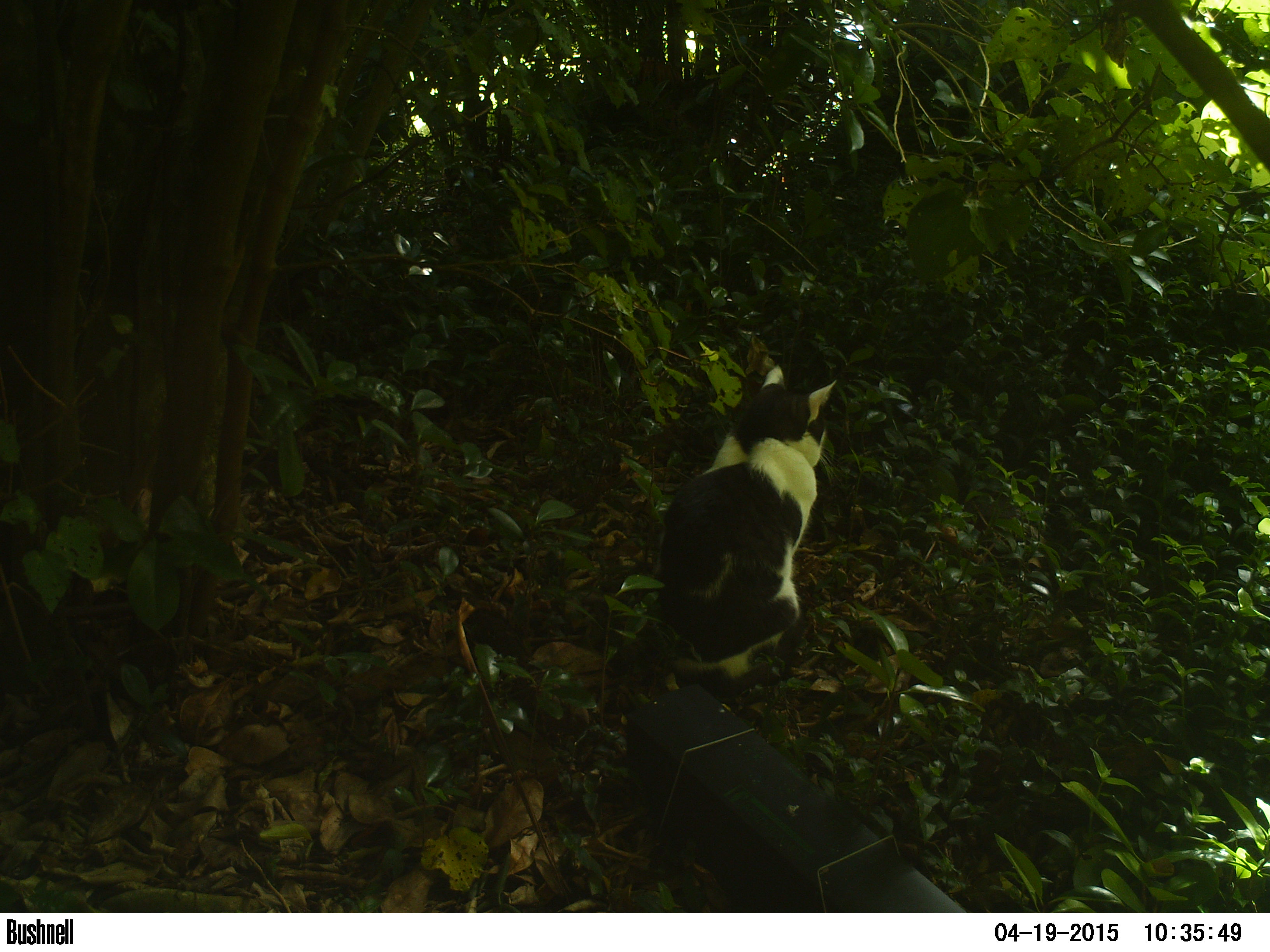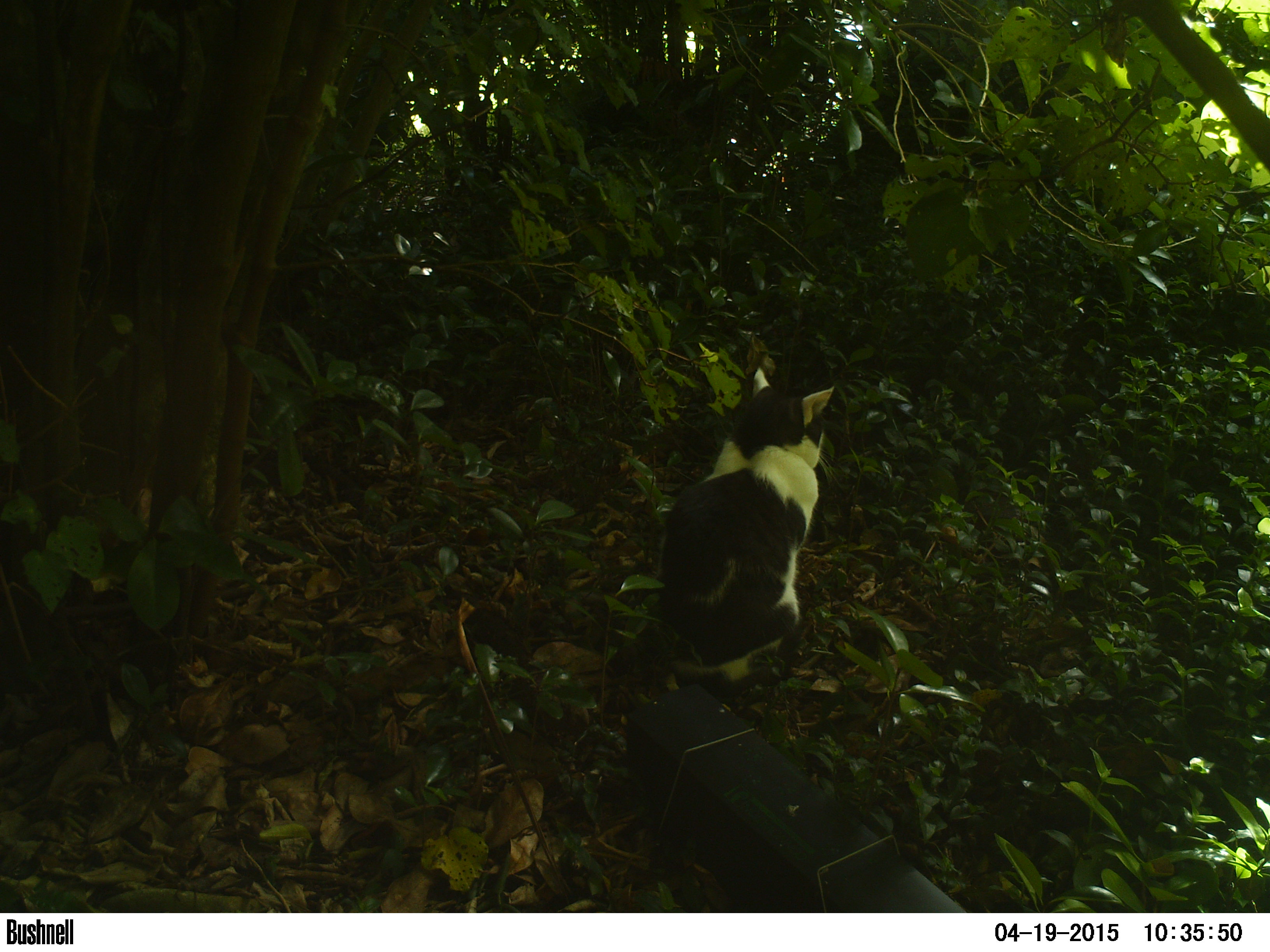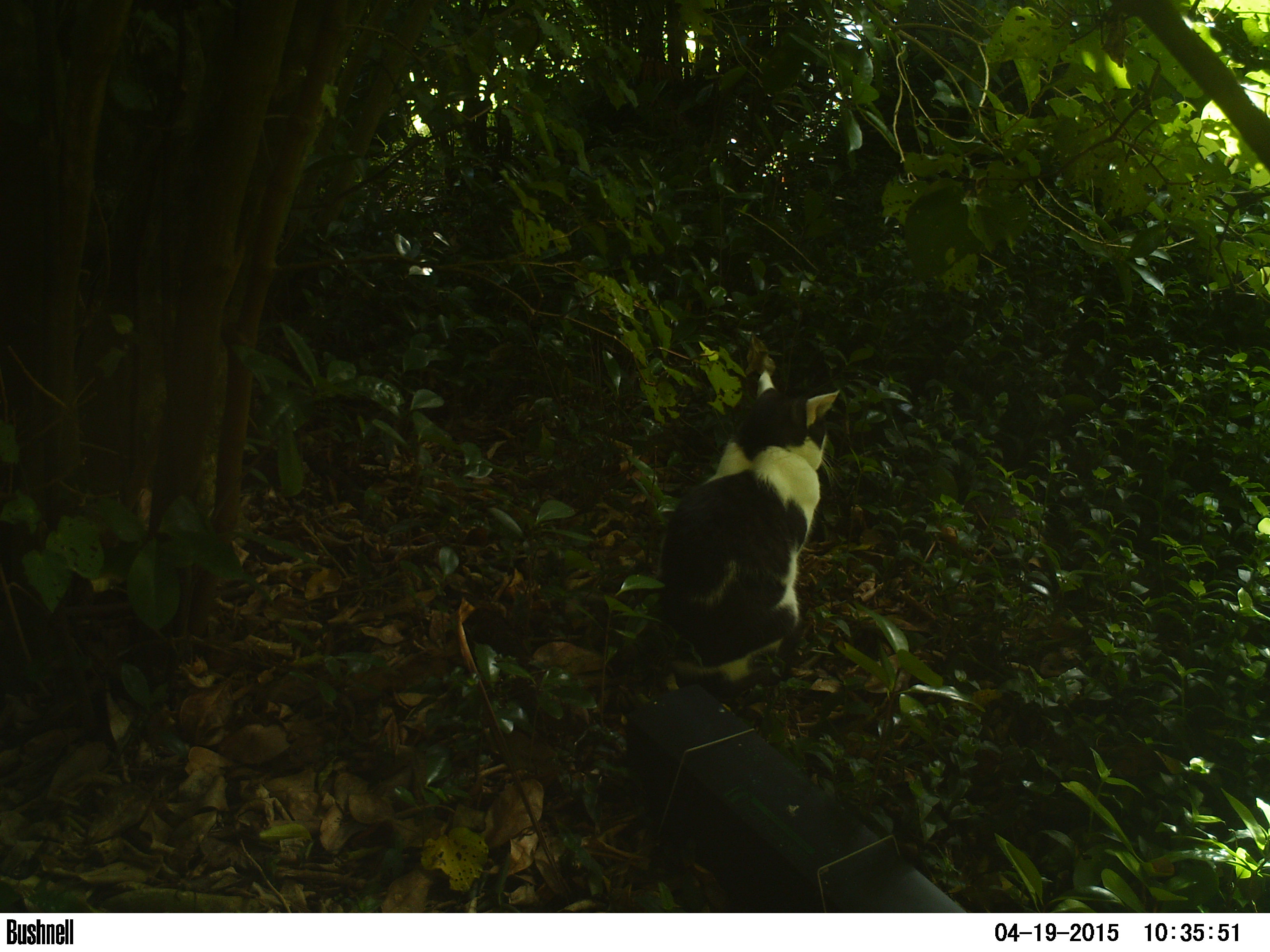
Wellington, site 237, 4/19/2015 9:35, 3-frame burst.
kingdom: Animalia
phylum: Chordata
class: Mammalia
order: Carnivora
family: Felidae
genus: Felis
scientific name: Felis catus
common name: cat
Cat (Felis catus).